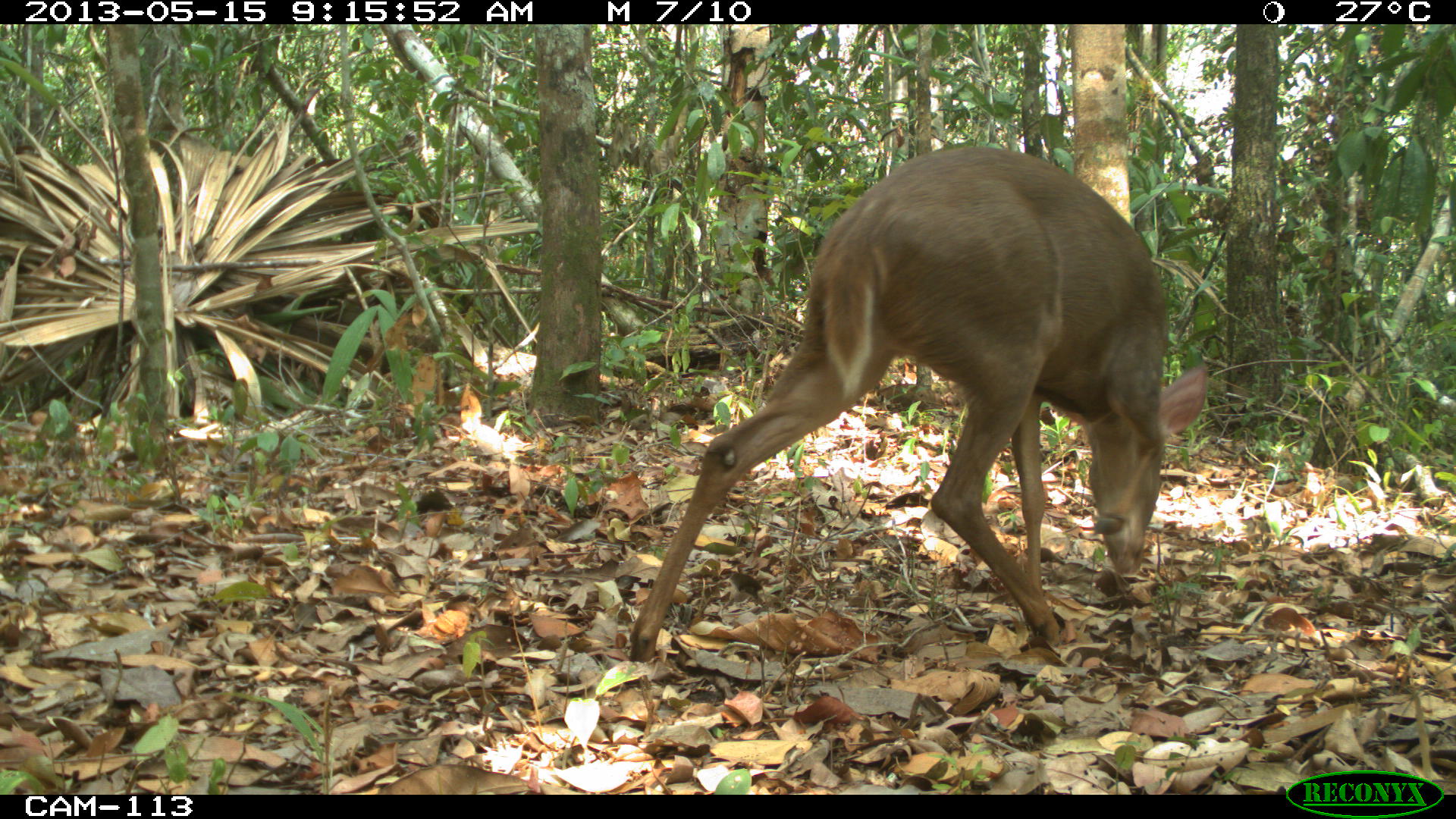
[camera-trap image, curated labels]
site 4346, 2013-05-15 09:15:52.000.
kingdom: Animalia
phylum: Chordata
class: Mammalia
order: Artiodactyla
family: Cervidae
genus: Odocoileus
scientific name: Odocoileus pandora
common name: yucatán brown brocket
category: mazama pandora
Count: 1.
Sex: female.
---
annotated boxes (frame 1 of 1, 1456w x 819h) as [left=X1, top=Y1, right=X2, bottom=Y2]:
mazama pandora: [left=625, top=143, right=1210, bottom=665]